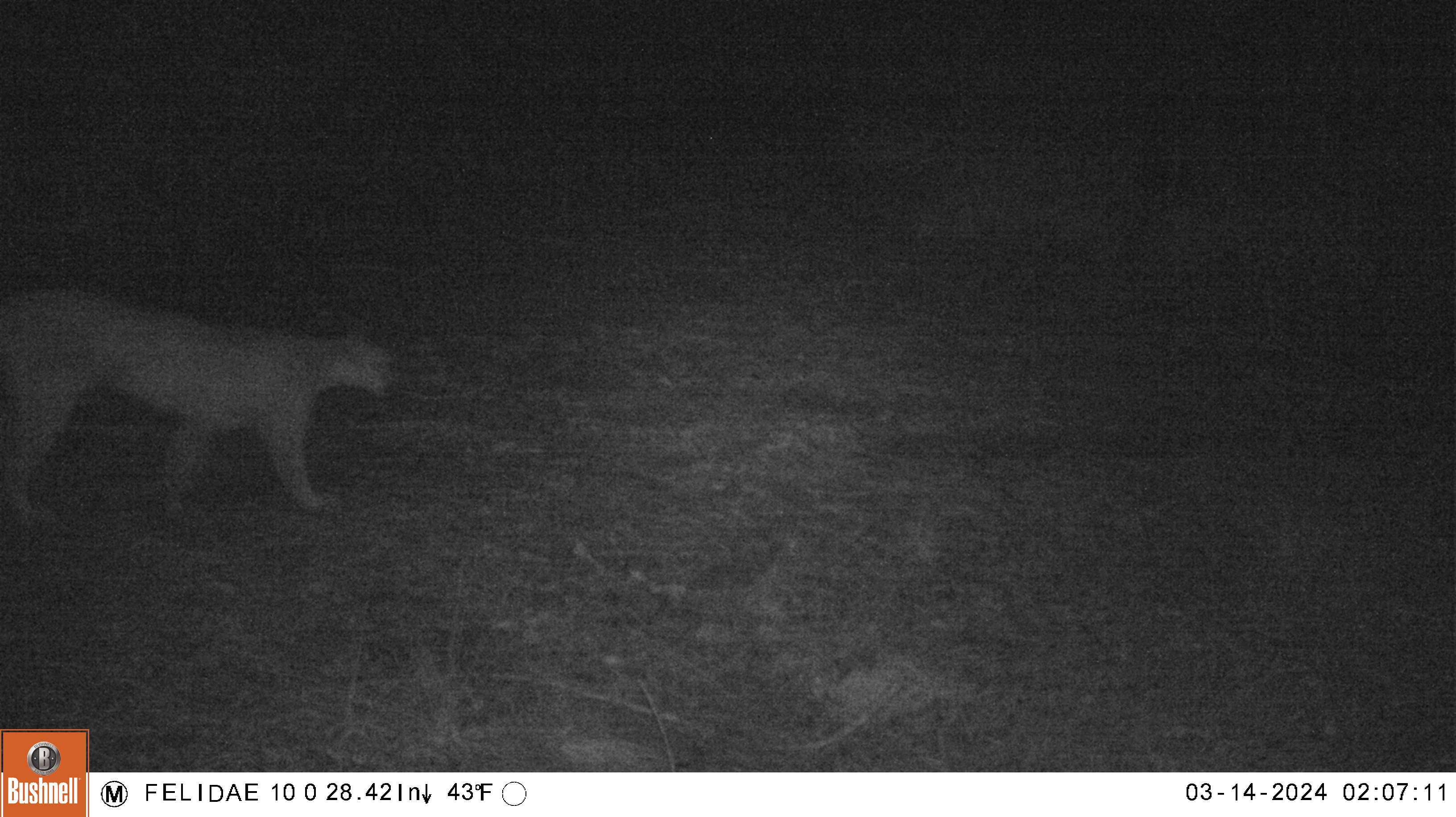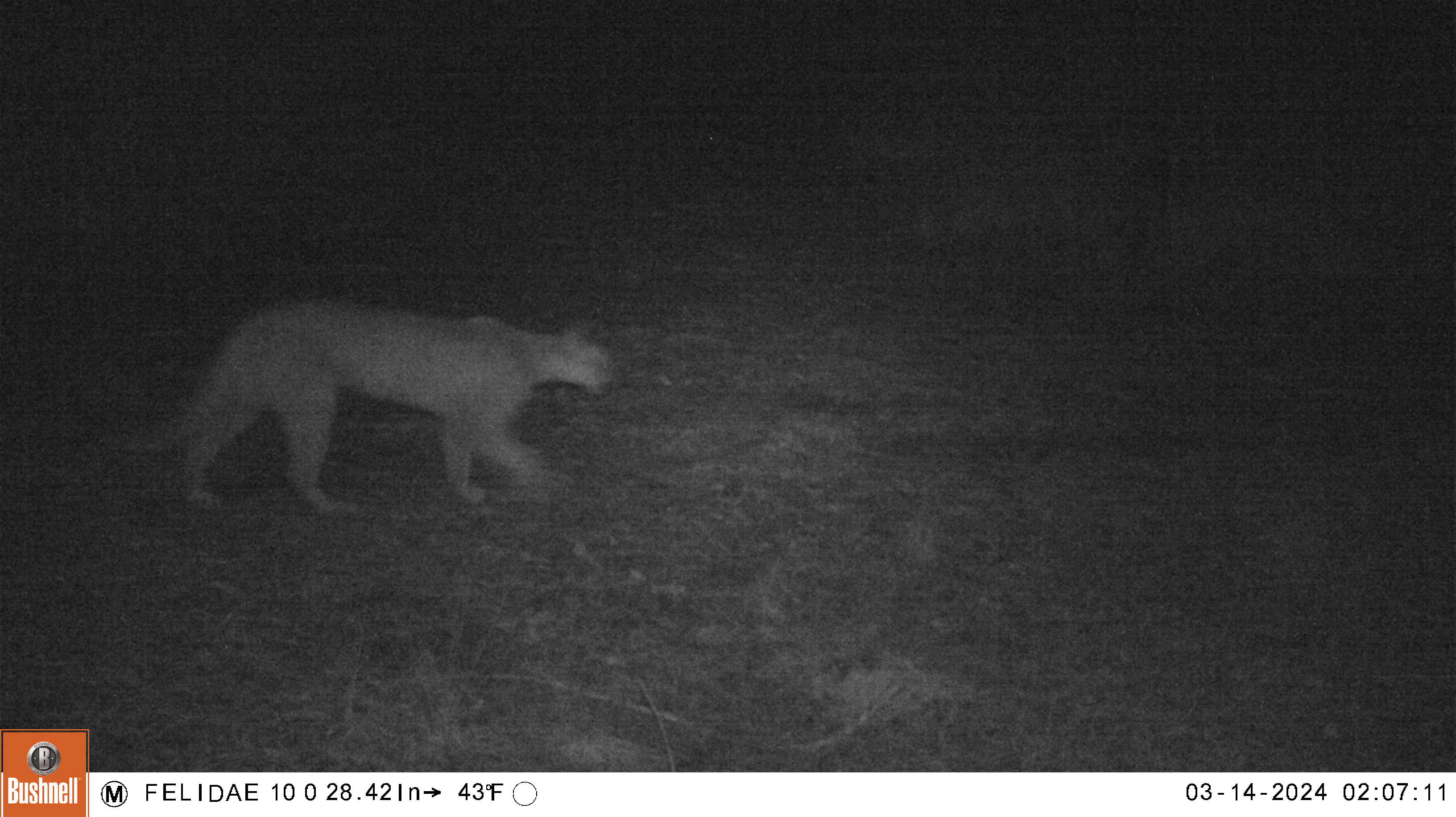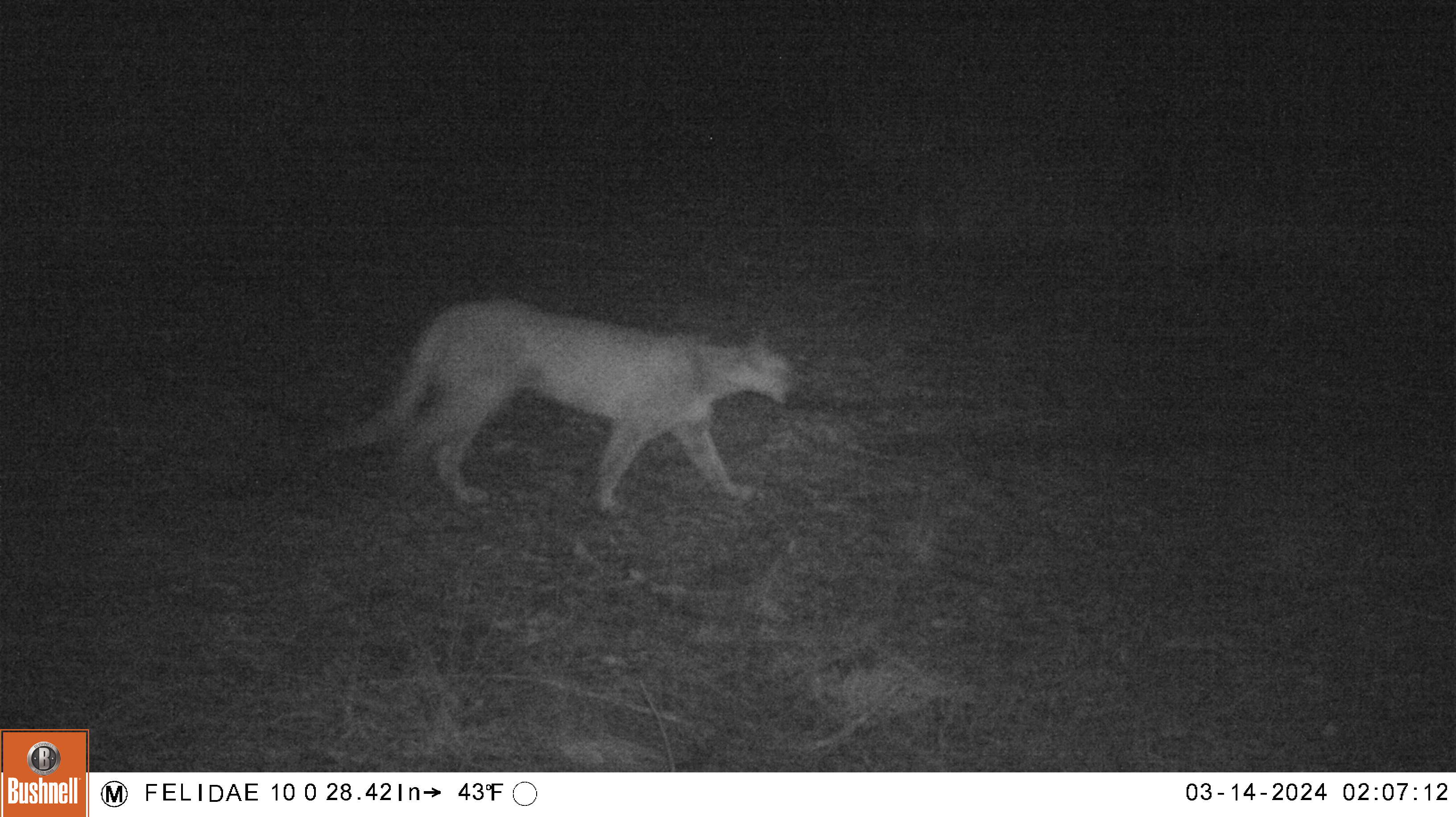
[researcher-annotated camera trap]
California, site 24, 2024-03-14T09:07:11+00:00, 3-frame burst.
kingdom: Animalia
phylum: Chordata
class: Mammalia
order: Carnivora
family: Felidae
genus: Puma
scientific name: Puma concolor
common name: puma